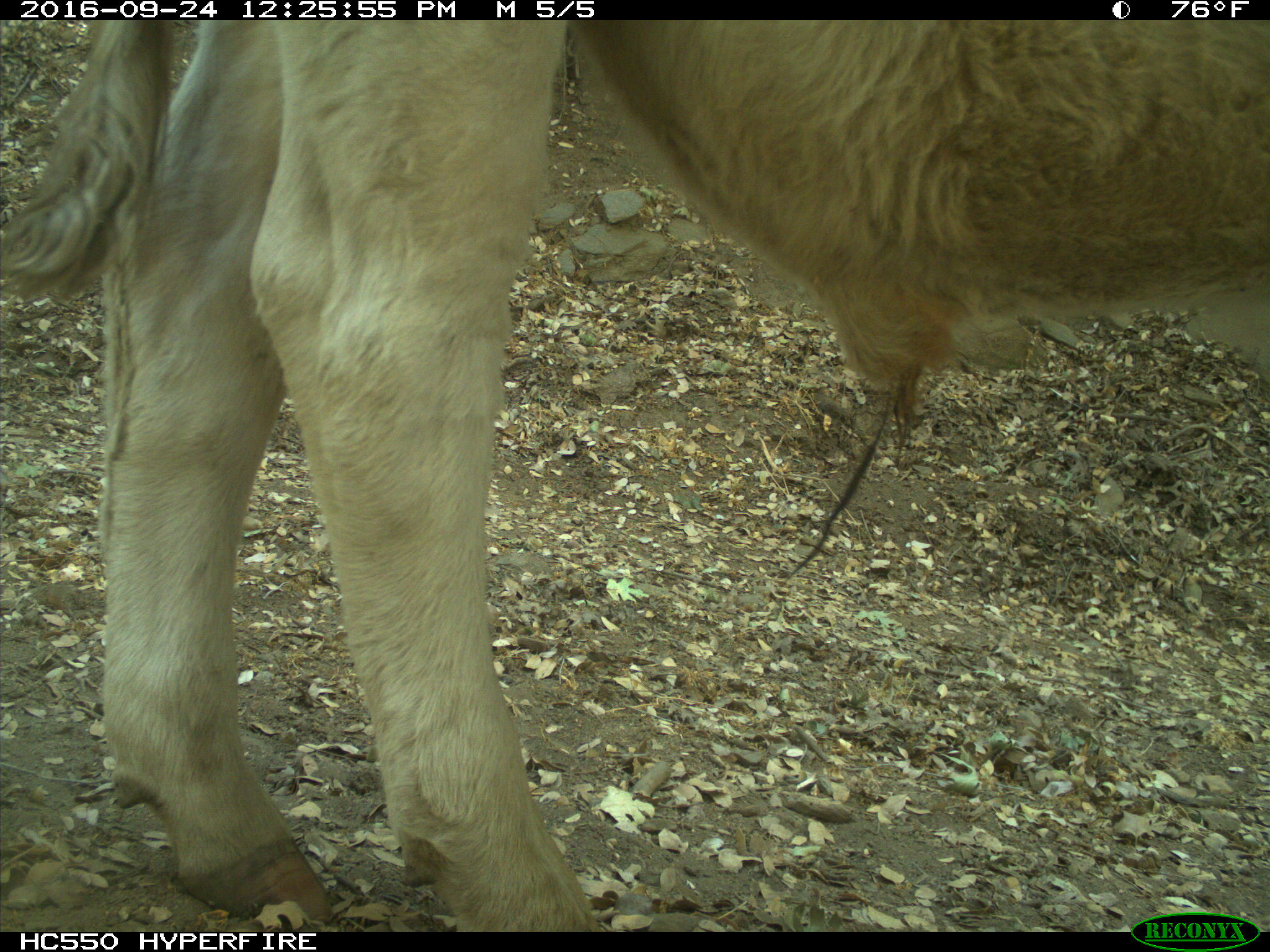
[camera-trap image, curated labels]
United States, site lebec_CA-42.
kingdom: Animalia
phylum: Chordata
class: Mammalia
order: Artiodactyla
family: Bovidae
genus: Bos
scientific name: Bos taurus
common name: domestic cow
Bos taurus (domestic cow).